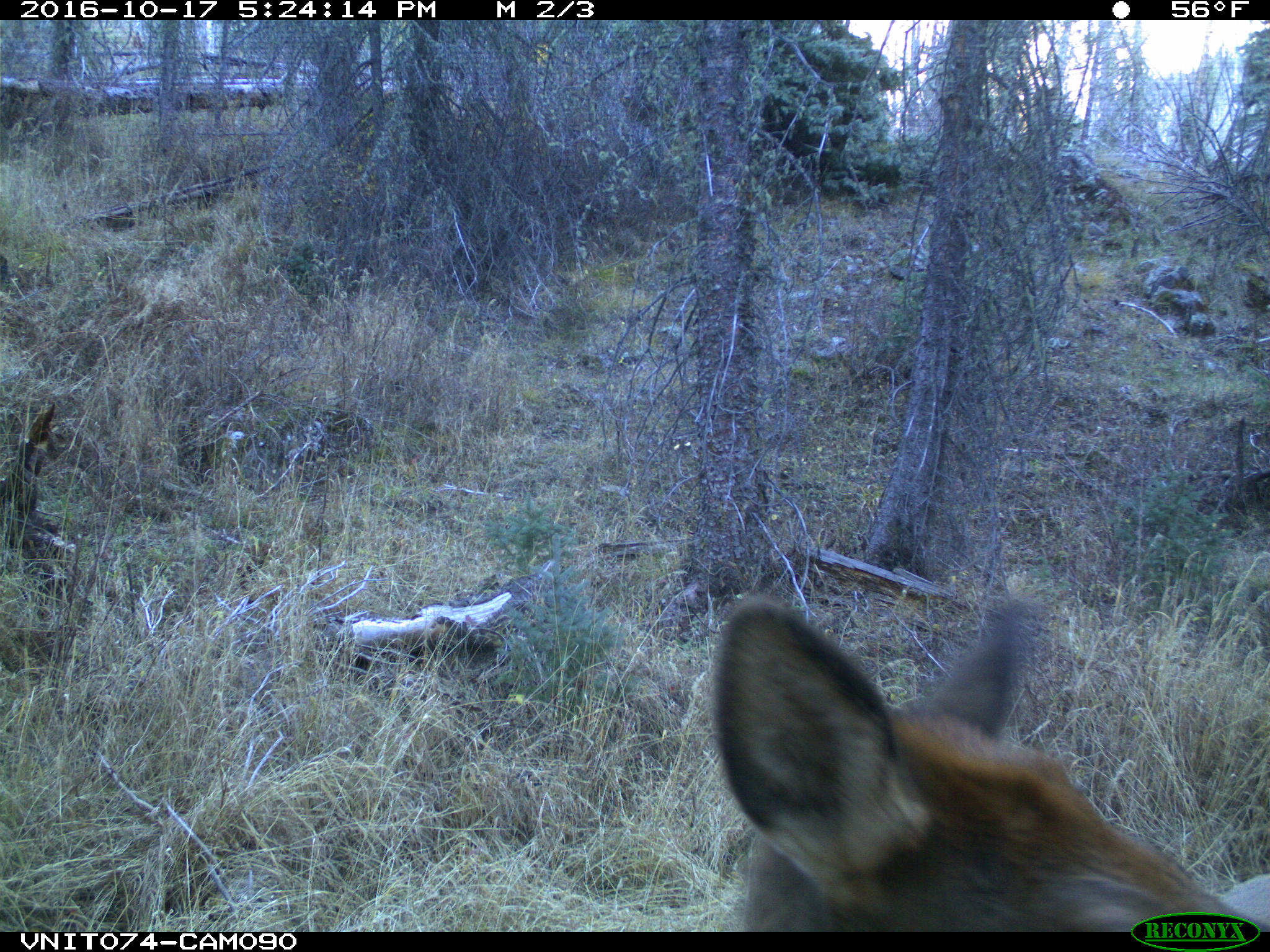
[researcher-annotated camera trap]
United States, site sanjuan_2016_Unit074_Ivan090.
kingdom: Animalia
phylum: Chordata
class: Mammalia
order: Artiodactyla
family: Cervidae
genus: Cervus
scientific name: Cervus elaphus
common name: red deer